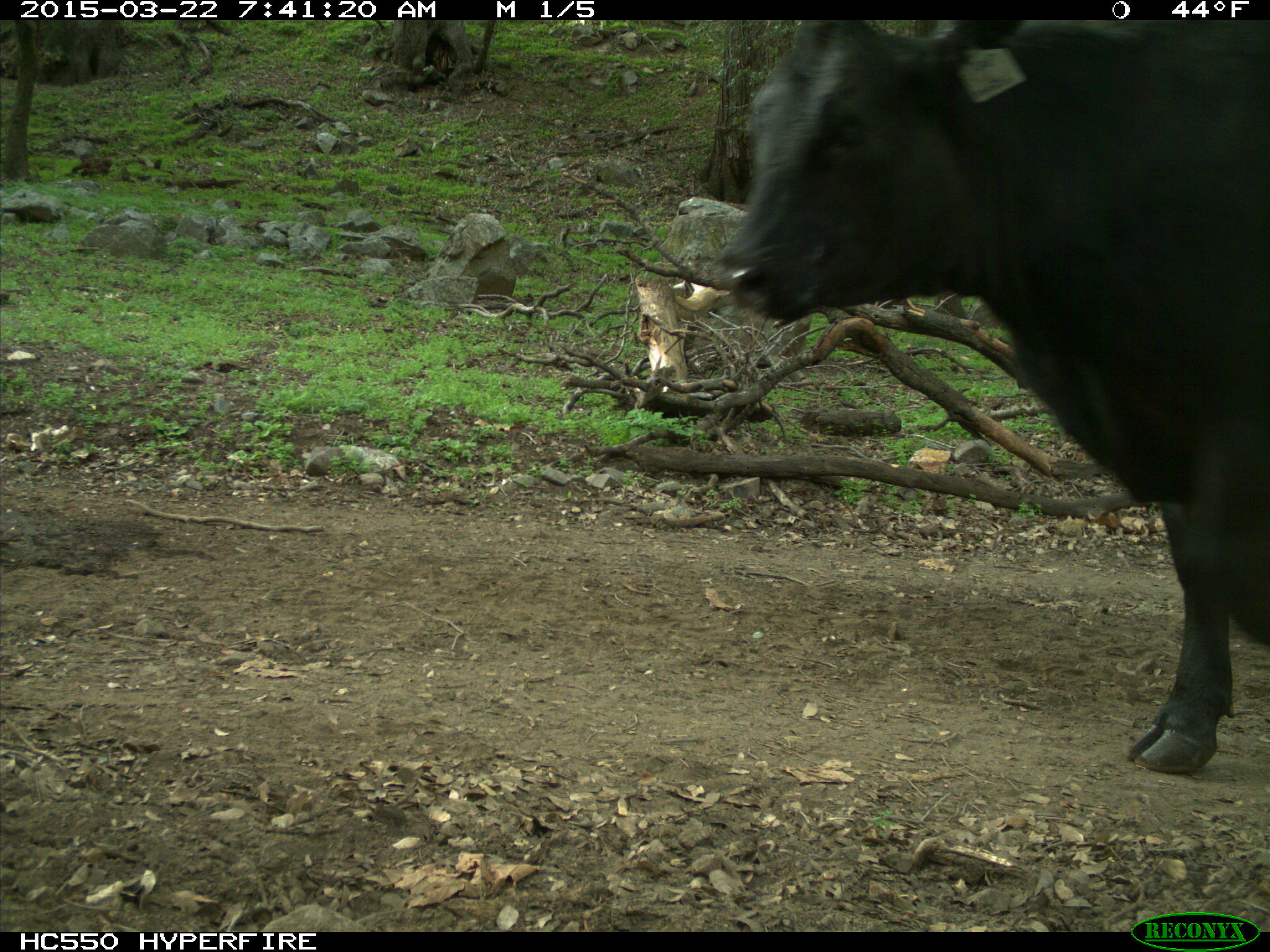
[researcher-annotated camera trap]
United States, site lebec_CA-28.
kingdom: Animalia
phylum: Chordata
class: Mammalia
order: Artiodactyla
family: Bovidae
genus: Bos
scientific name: Bos taurus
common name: domestic cow